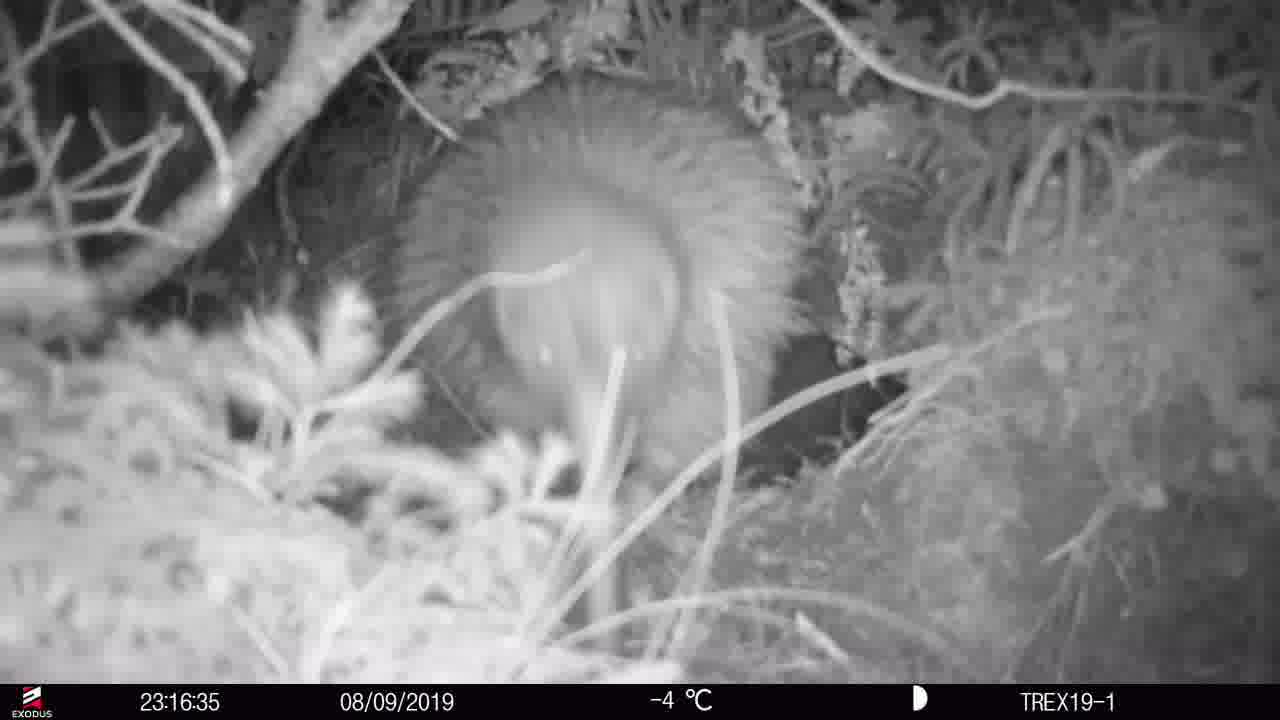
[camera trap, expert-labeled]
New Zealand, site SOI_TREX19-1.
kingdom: Animalia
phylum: Chordata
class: Aves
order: Apterygiformes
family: Apterygidae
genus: Apteryx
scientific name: Apteryx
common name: kiwi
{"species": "kiwi (Apteryx)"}